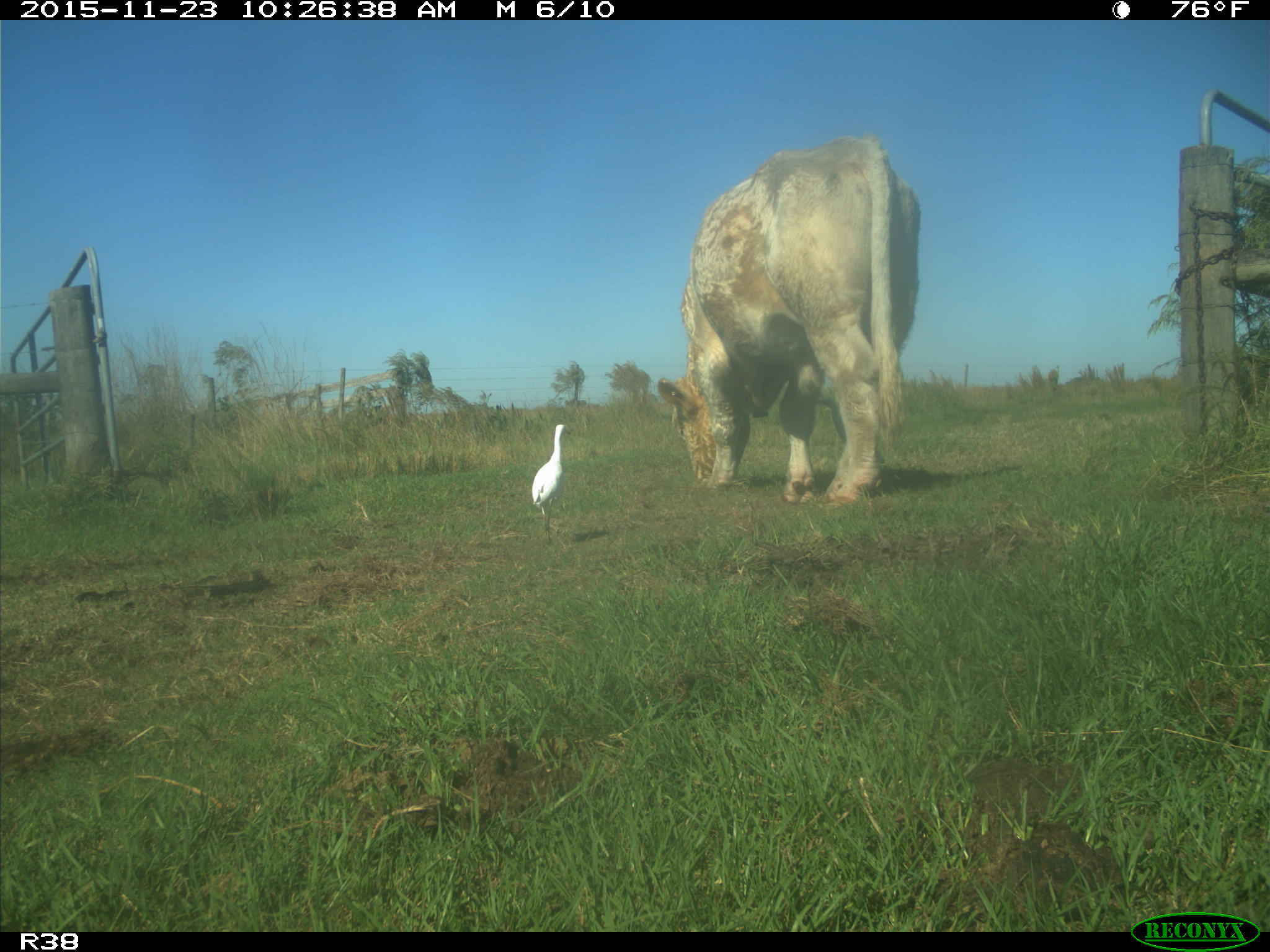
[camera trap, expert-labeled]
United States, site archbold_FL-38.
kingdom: Animalia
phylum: Chordata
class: Mammalia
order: Artiodactyla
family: Bovidae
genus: Bos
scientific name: Bos taurus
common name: domestic cow